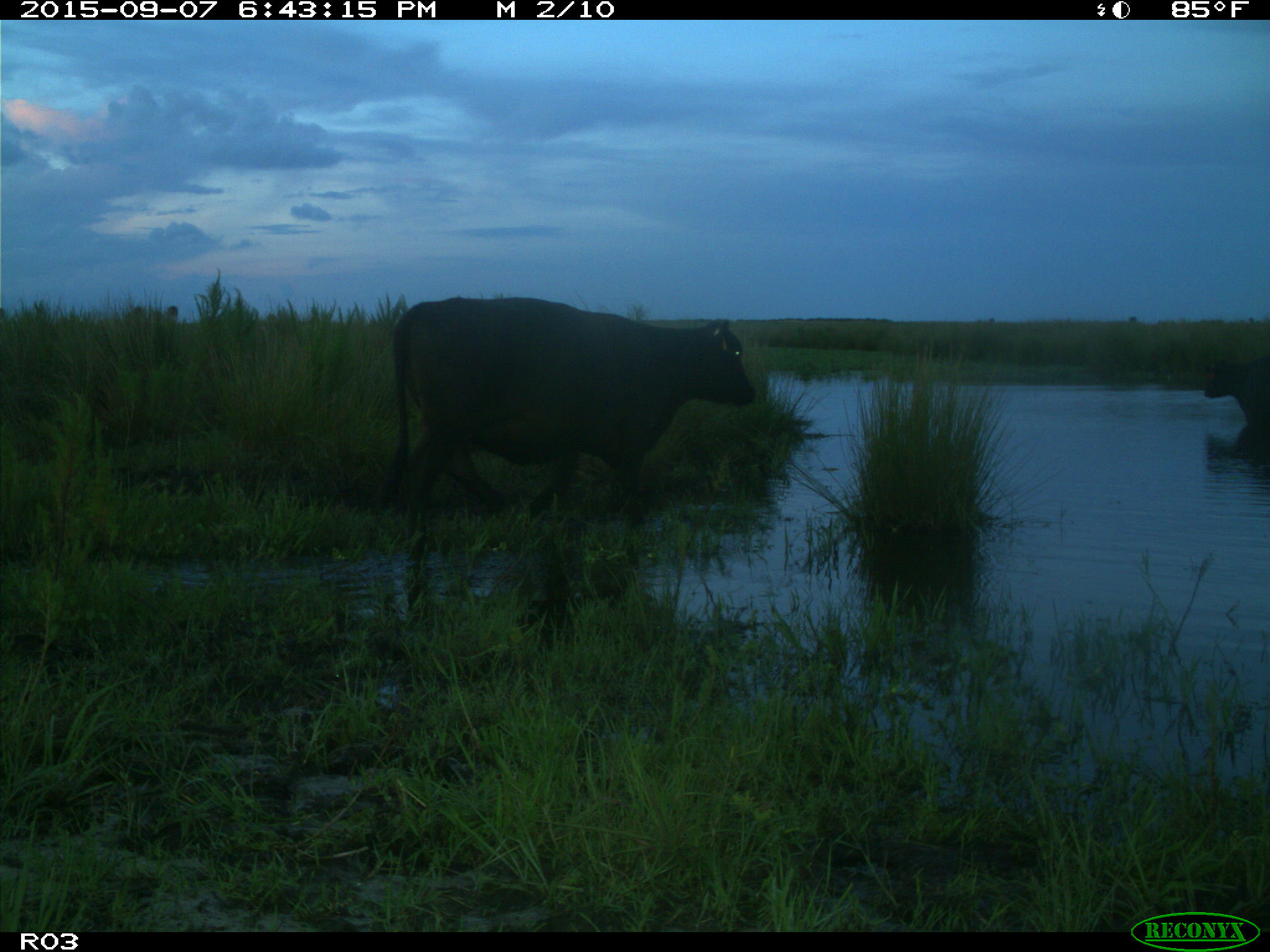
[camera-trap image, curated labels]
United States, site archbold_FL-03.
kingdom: Animalia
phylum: Chordata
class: Mammalia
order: Artiodactyla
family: Bovidae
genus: Bos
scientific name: Bos taurus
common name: domestic cow